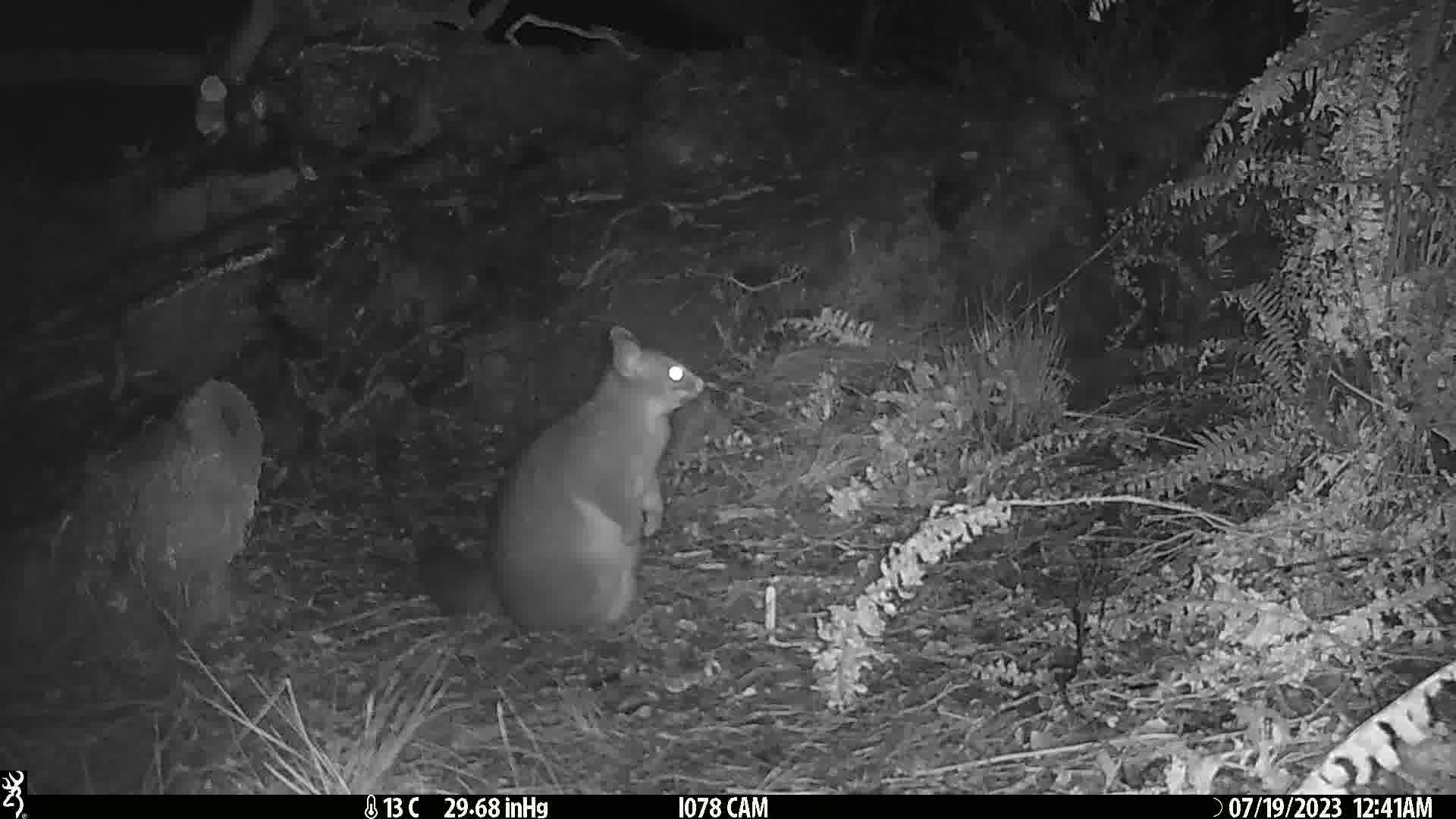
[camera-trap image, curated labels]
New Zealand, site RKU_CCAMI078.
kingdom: Animalia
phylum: Chordata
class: Mammalia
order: Diprotodontia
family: Phalangeridae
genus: Trichosurus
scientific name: Trichosurus vulpecula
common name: common brushtail possum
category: possum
Possum (common brushtail possum) (Trichosurus vulpecula).